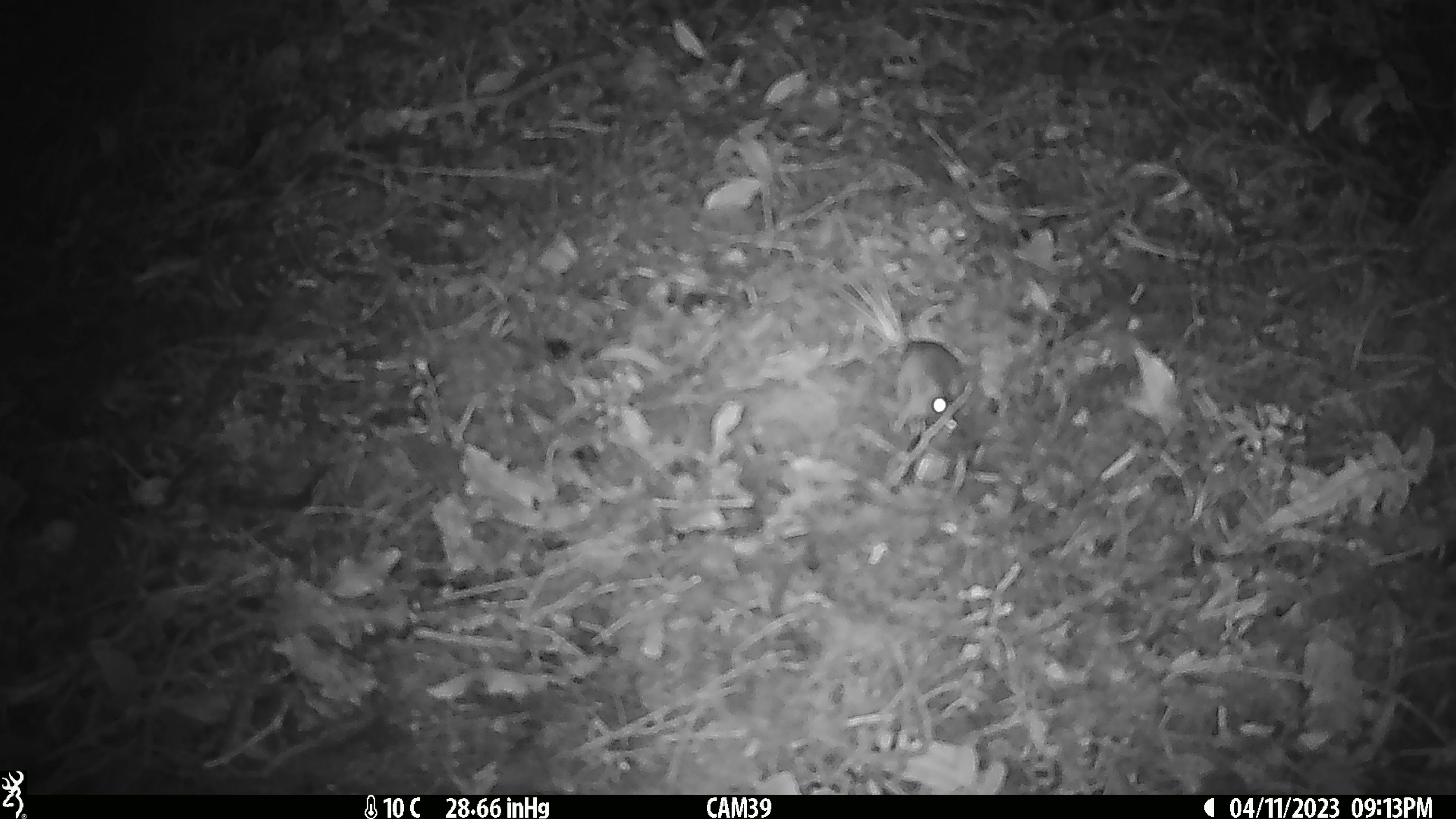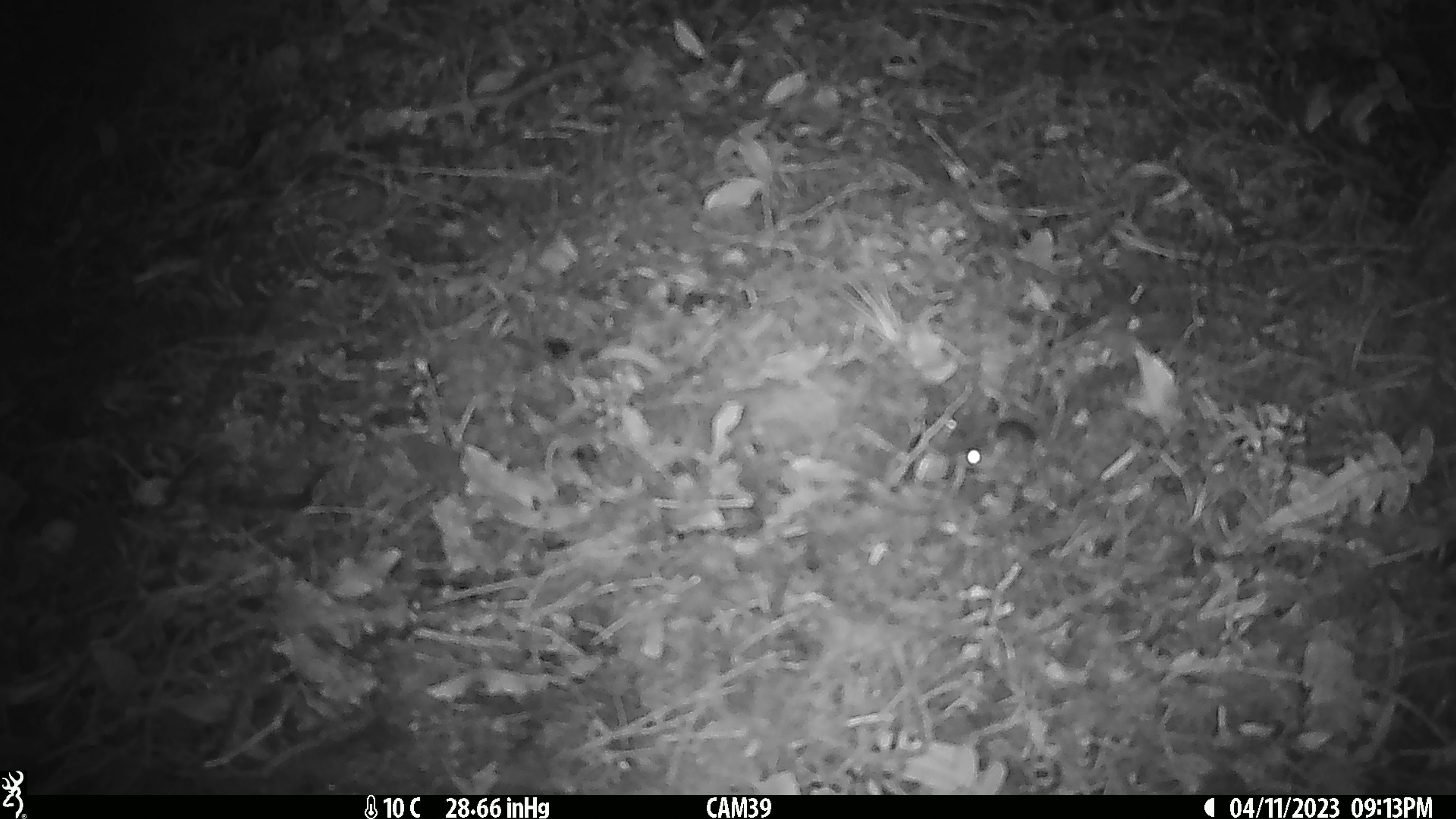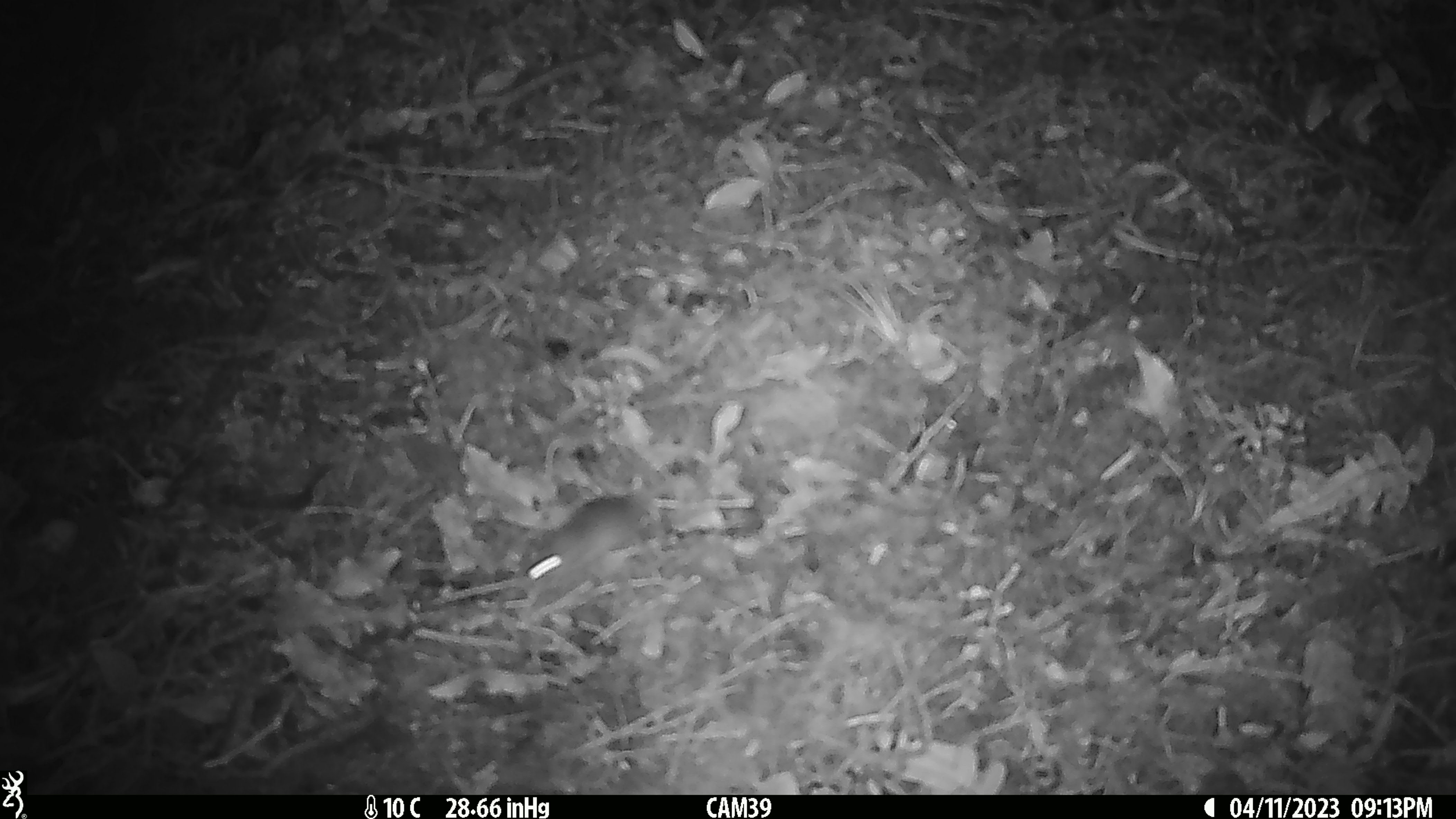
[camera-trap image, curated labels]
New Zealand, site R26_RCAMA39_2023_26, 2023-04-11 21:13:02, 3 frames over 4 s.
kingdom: Animalia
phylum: Chordata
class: Mammalia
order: Rodentia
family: Muridae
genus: Mus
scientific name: Mus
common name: mouse